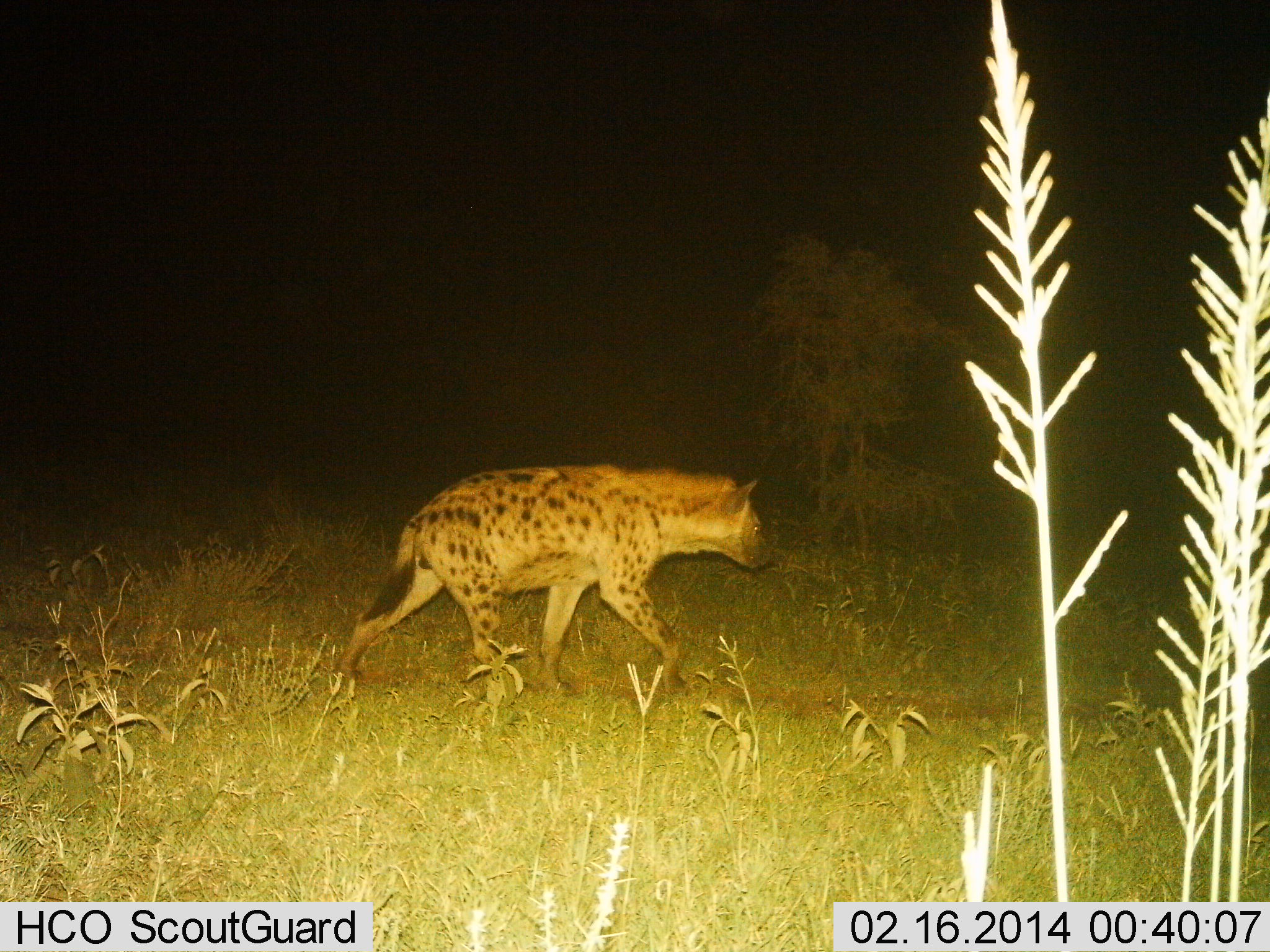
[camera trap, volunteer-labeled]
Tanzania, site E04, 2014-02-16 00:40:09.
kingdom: Animalia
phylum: Chordata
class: Mammalia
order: Carnivora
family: Hyaenidae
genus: Crocuta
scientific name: Crocuta crocuta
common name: spotted hyena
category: hyenaspotted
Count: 1.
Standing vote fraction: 10%.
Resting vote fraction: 0%.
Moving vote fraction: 93%.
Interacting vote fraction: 1%.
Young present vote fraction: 0%.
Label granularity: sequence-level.